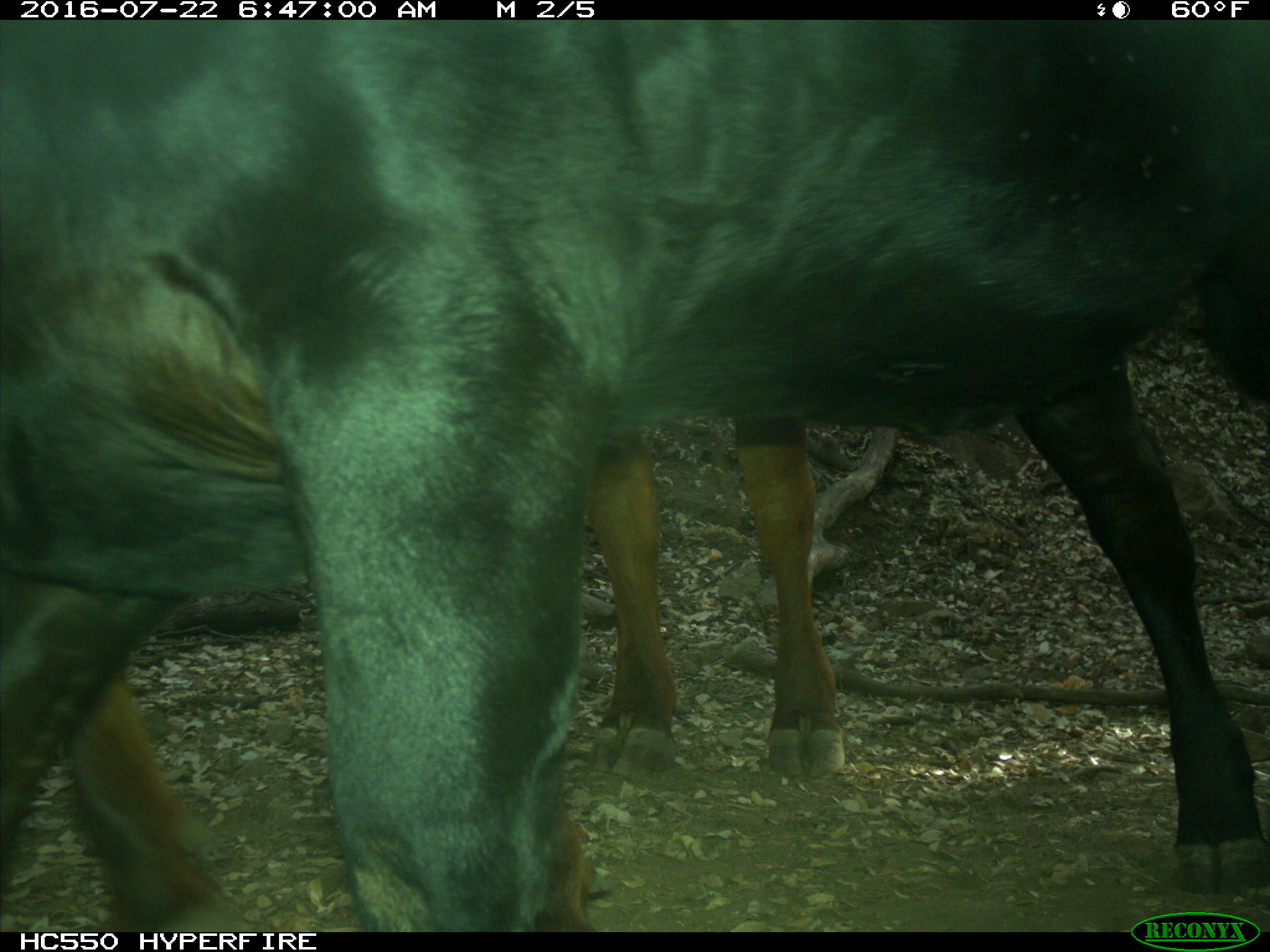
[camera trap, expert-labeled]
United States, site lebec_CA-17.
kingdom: Animalia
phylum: Chordata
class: Mammalia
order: Artiodactyla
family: Bovidae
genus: Bos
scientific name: Bos taurus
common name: domestic cow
Bos taurus (domestic cow).